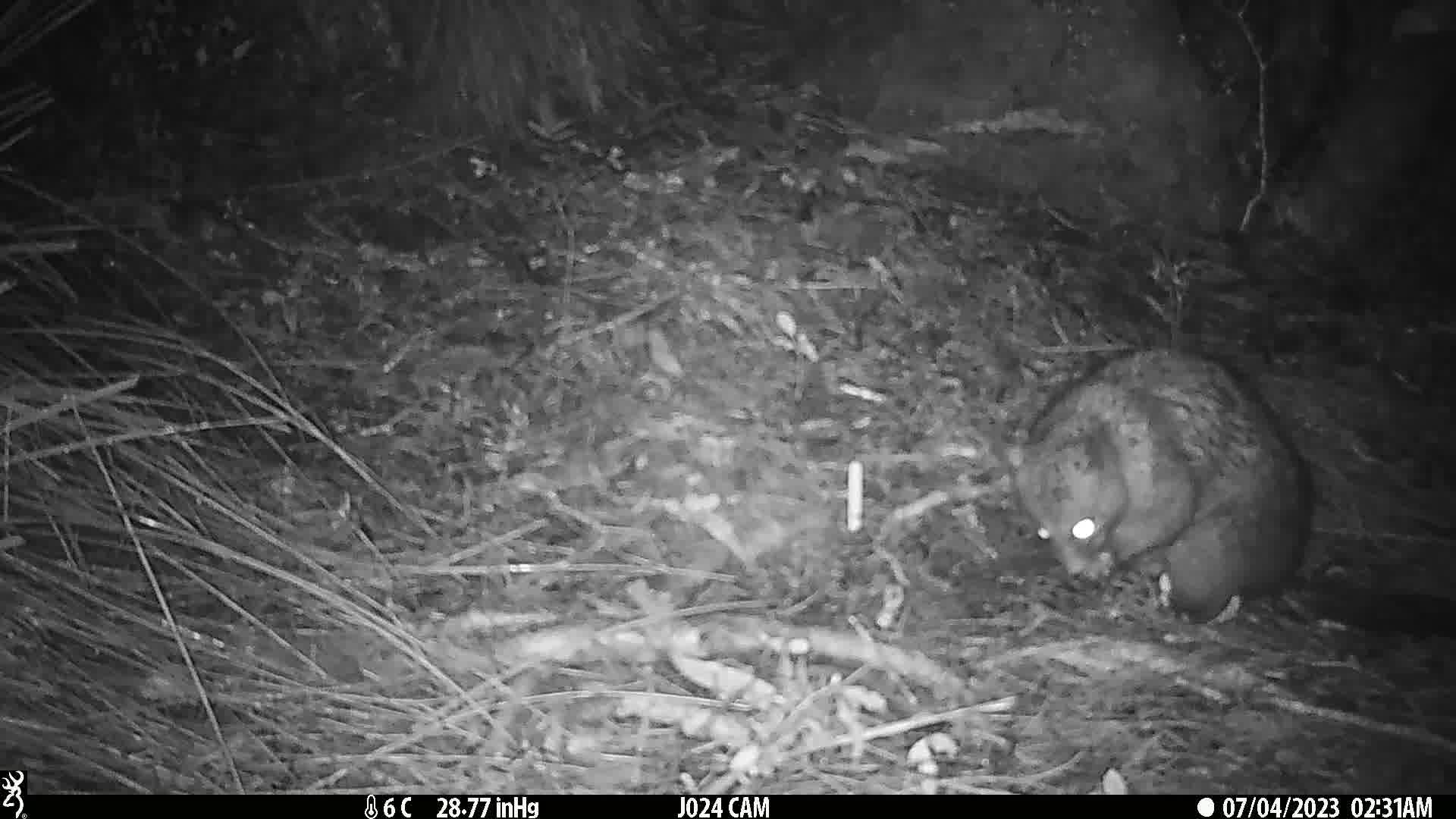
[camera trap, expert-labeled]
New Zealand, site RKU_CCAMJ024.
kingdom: Animalia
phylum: Chordata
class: Mammalia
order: Diprotodontia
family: Phalangeridae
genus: Trichosurus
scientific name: Trichosurus vulpecula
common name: common brushtail possum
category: possum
Possum (common brushtail possum) (Trichosurus vulpecula).